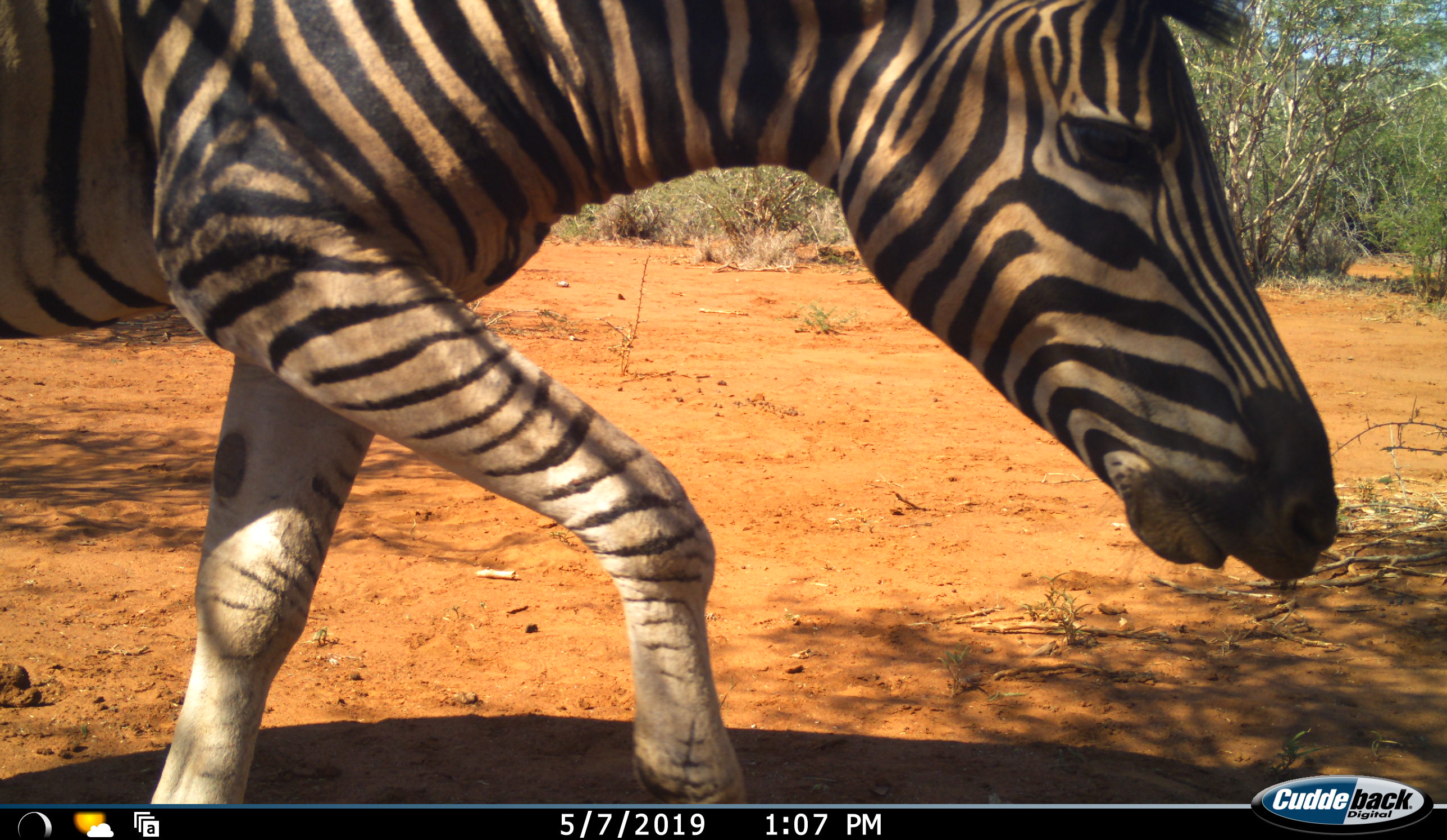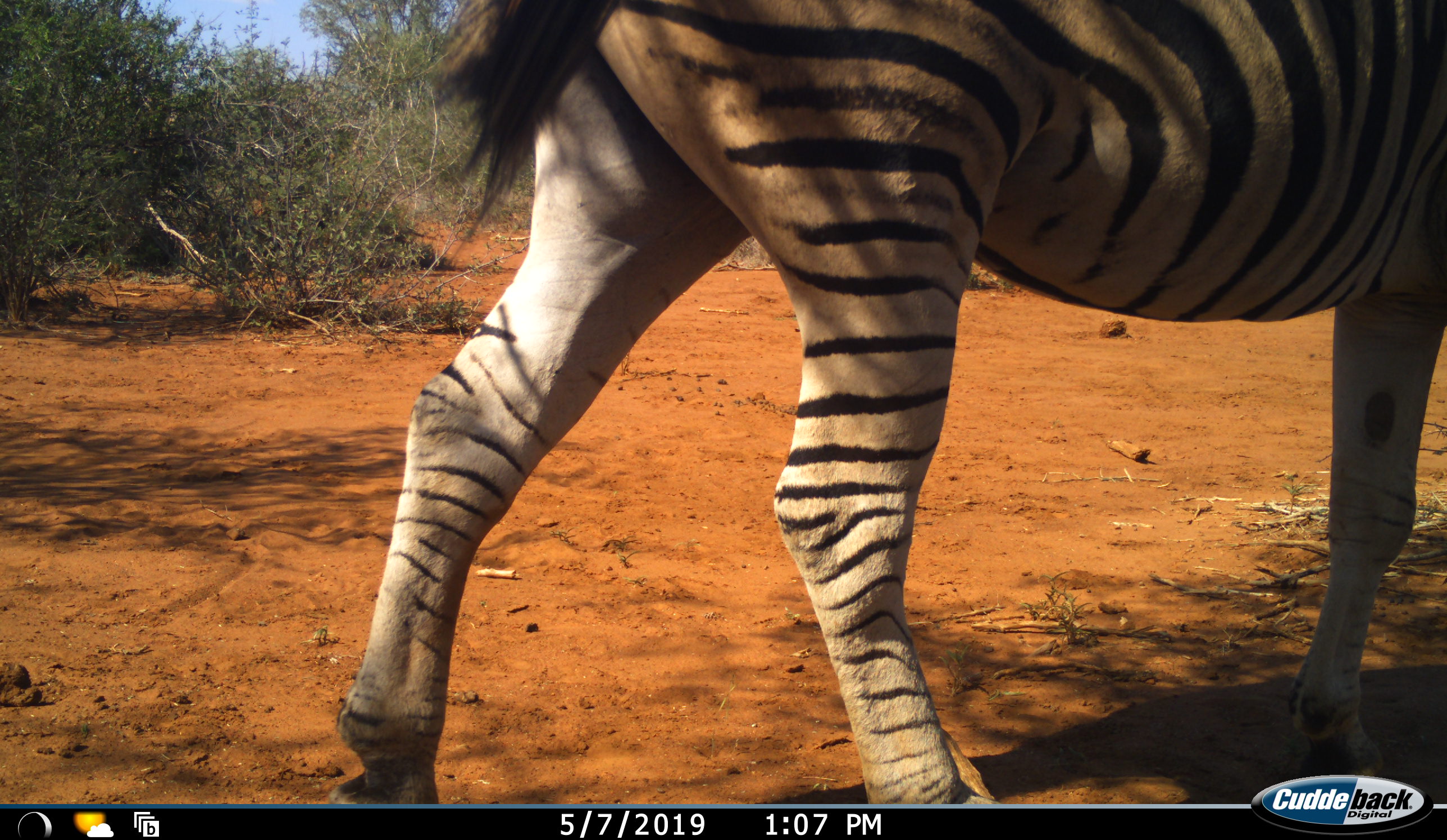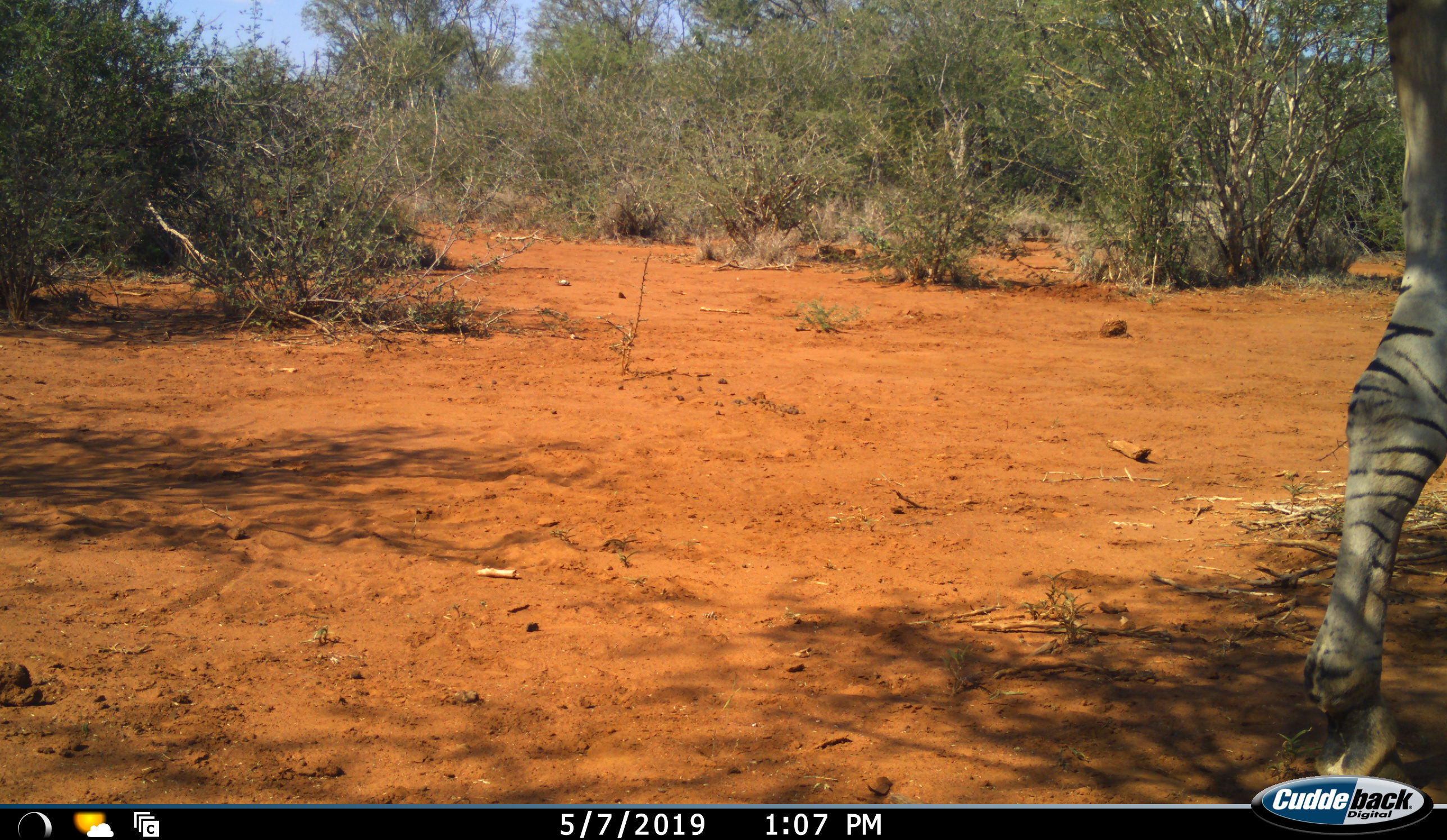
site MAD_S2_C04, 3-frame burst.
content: unidentified animal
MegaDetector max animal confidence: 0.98